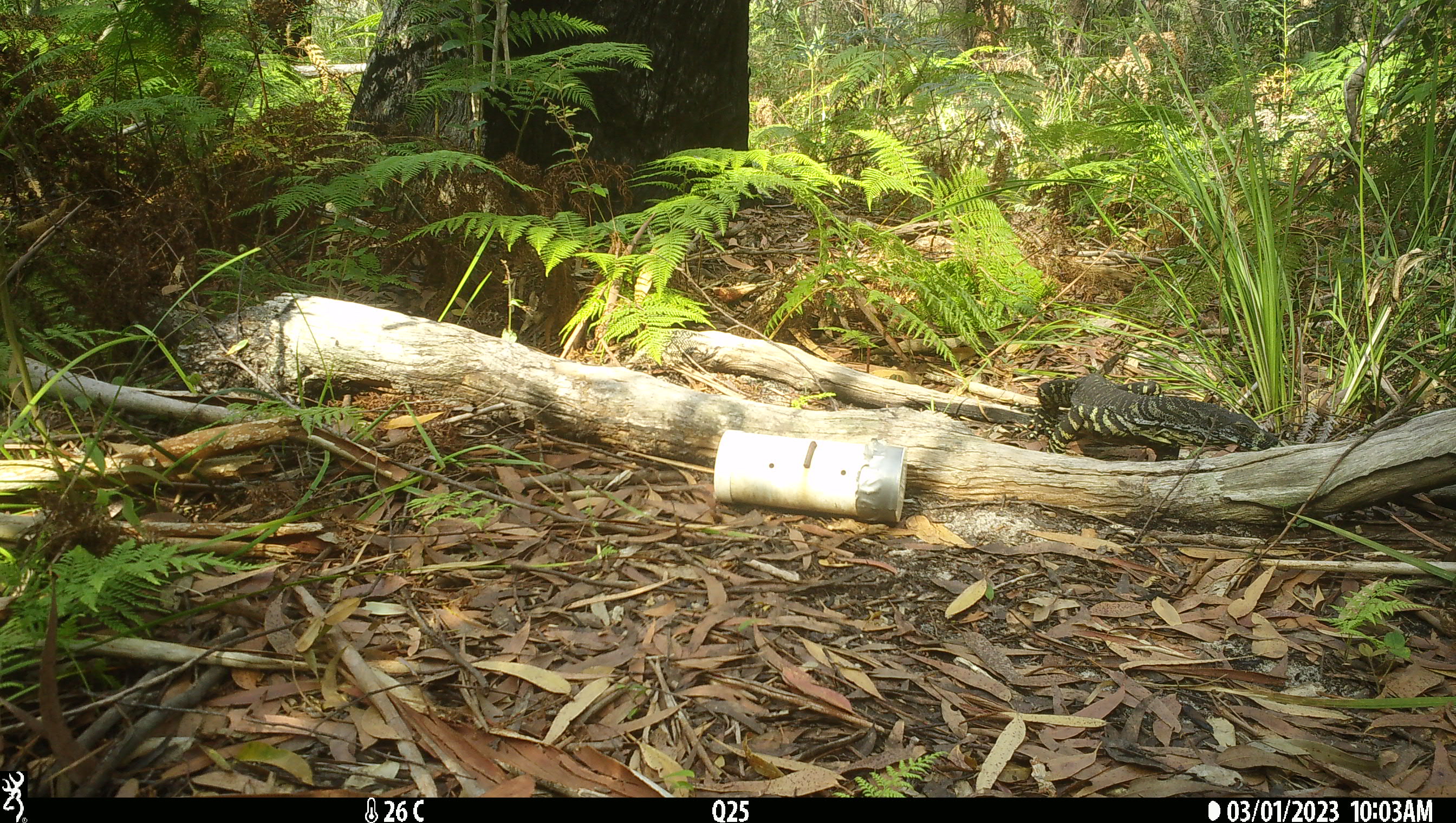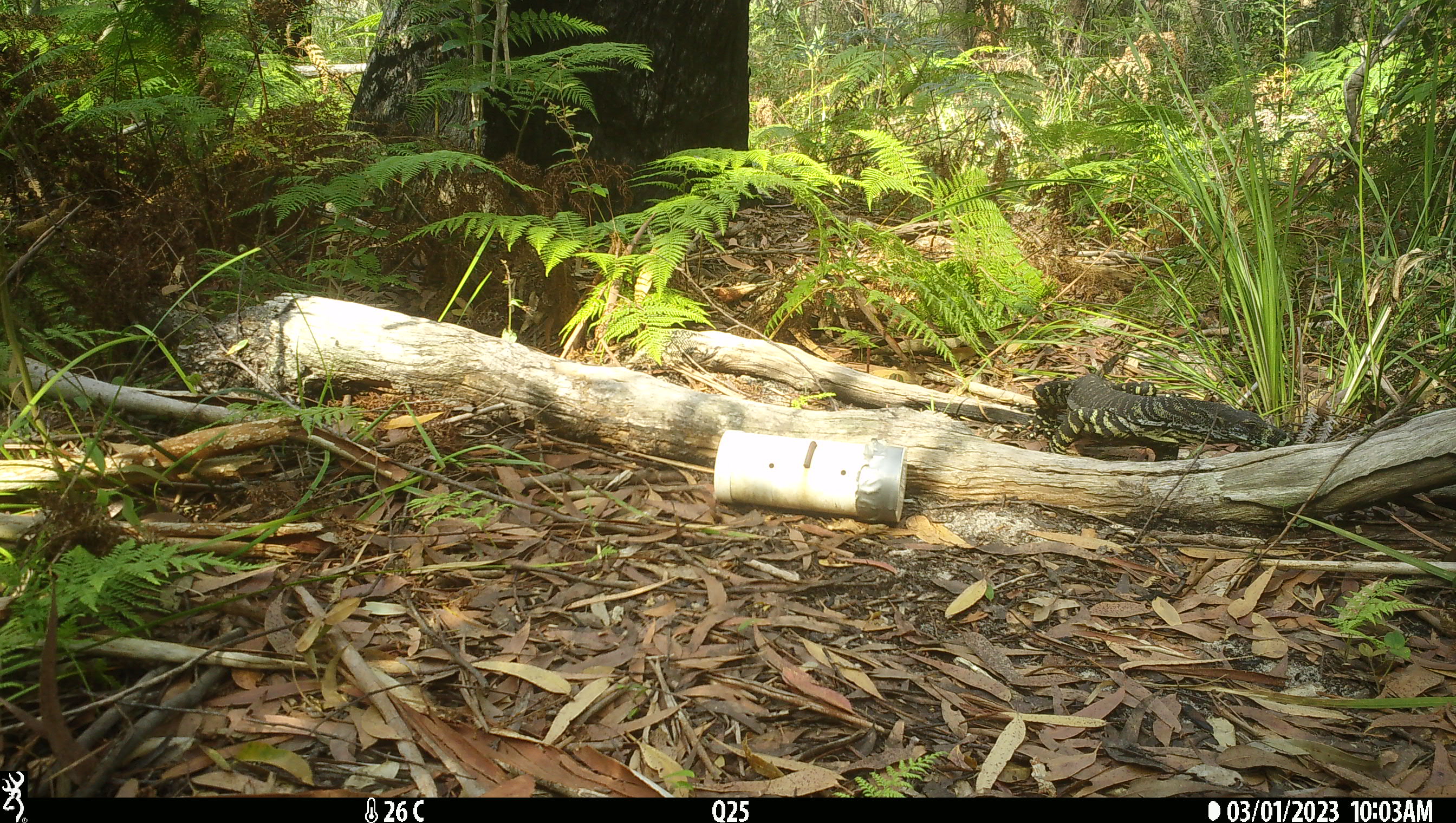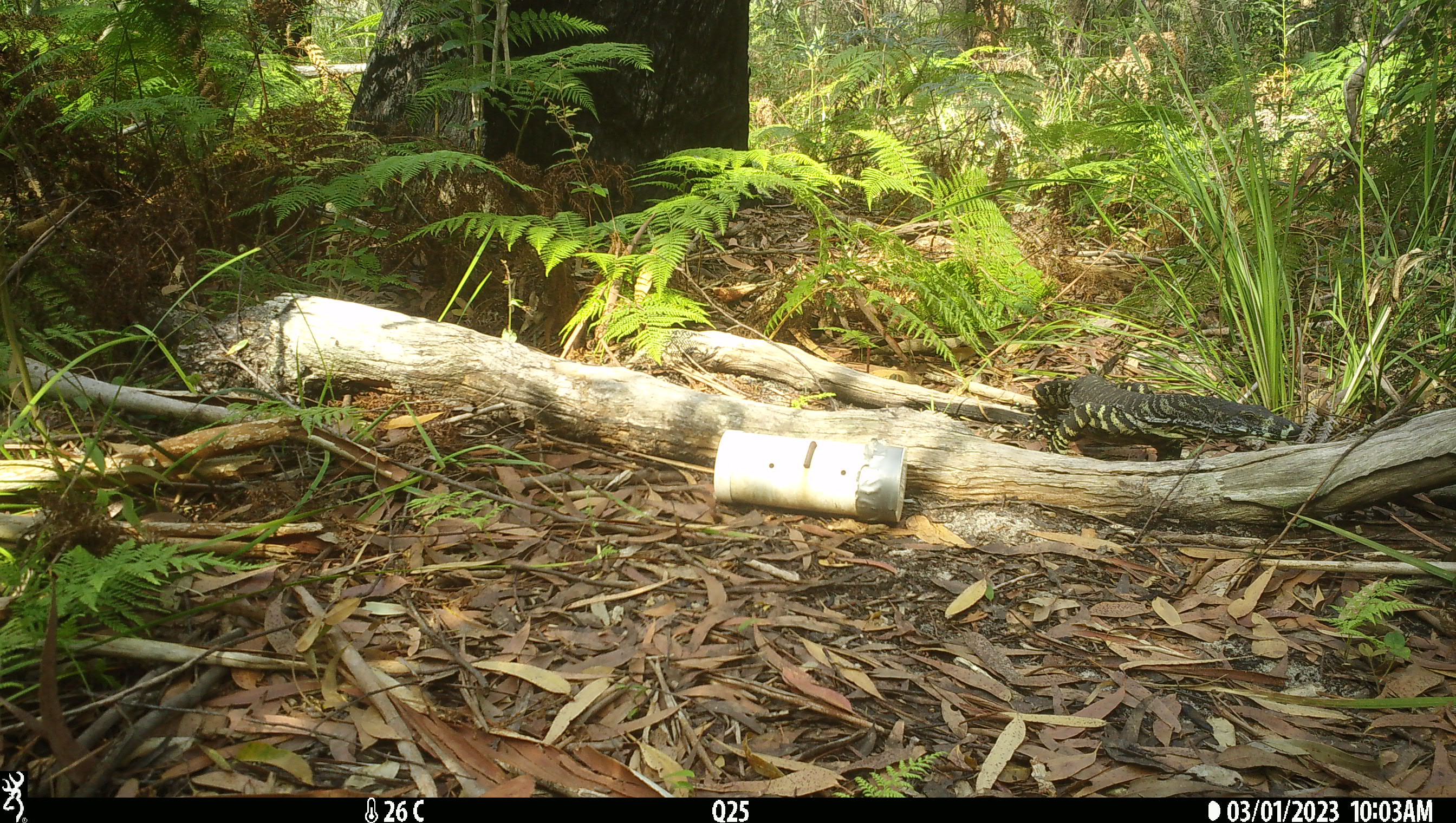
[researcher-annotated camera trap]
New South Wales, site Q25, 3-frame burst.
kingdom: Animalia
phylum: Chordata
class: Reptilia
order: Squamata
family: Varanidae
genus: Varanus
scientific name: Varanus varius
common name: lace monitor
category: goanna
Goanna (lace monitor) (Varanus varius).